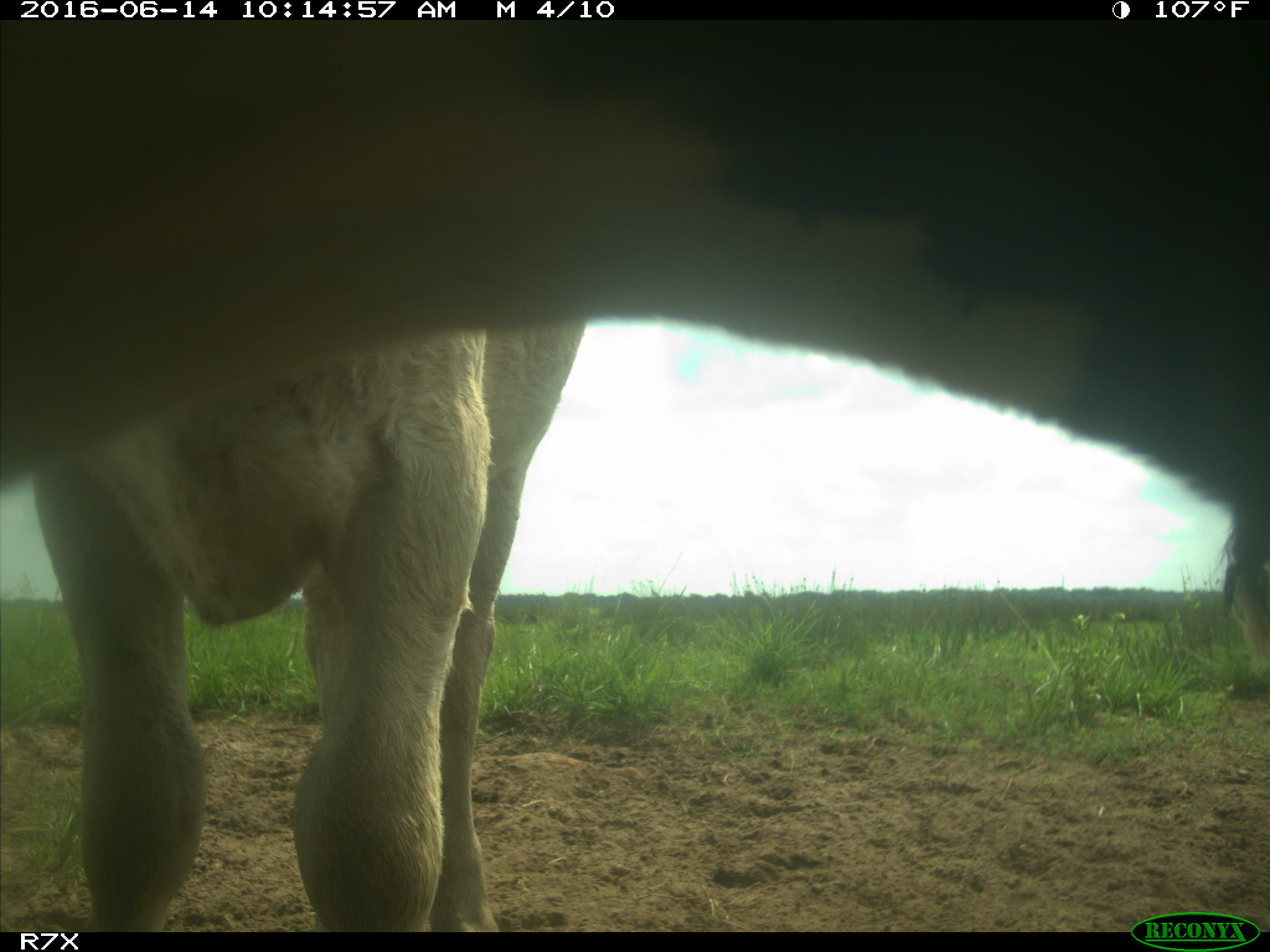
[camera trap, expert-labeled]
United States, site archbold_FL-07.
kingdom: Animalia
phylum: Chordata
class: Mammalia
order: Artiodactyla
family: Bovidae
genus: Bos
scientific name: Bos taurus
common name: domestic cow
Bos taurus (domestic cow).